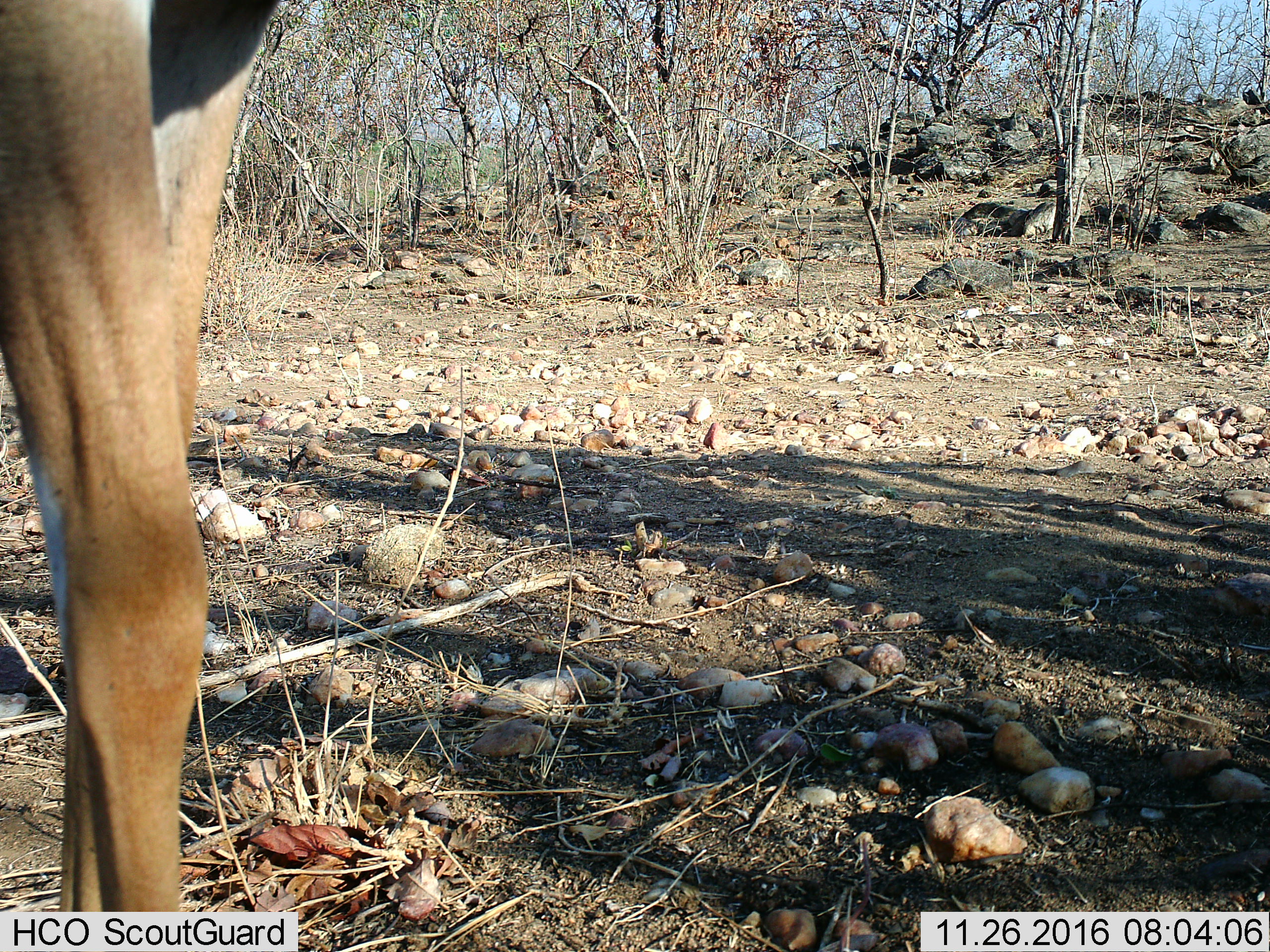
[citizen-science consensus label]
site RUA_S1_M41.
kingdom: Animalia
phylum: Chordata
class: Mammalia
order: Artiodactyla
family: Bovidae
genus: Aepyceros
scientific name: Aepyceros melampus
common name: impala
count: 1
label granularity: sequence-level